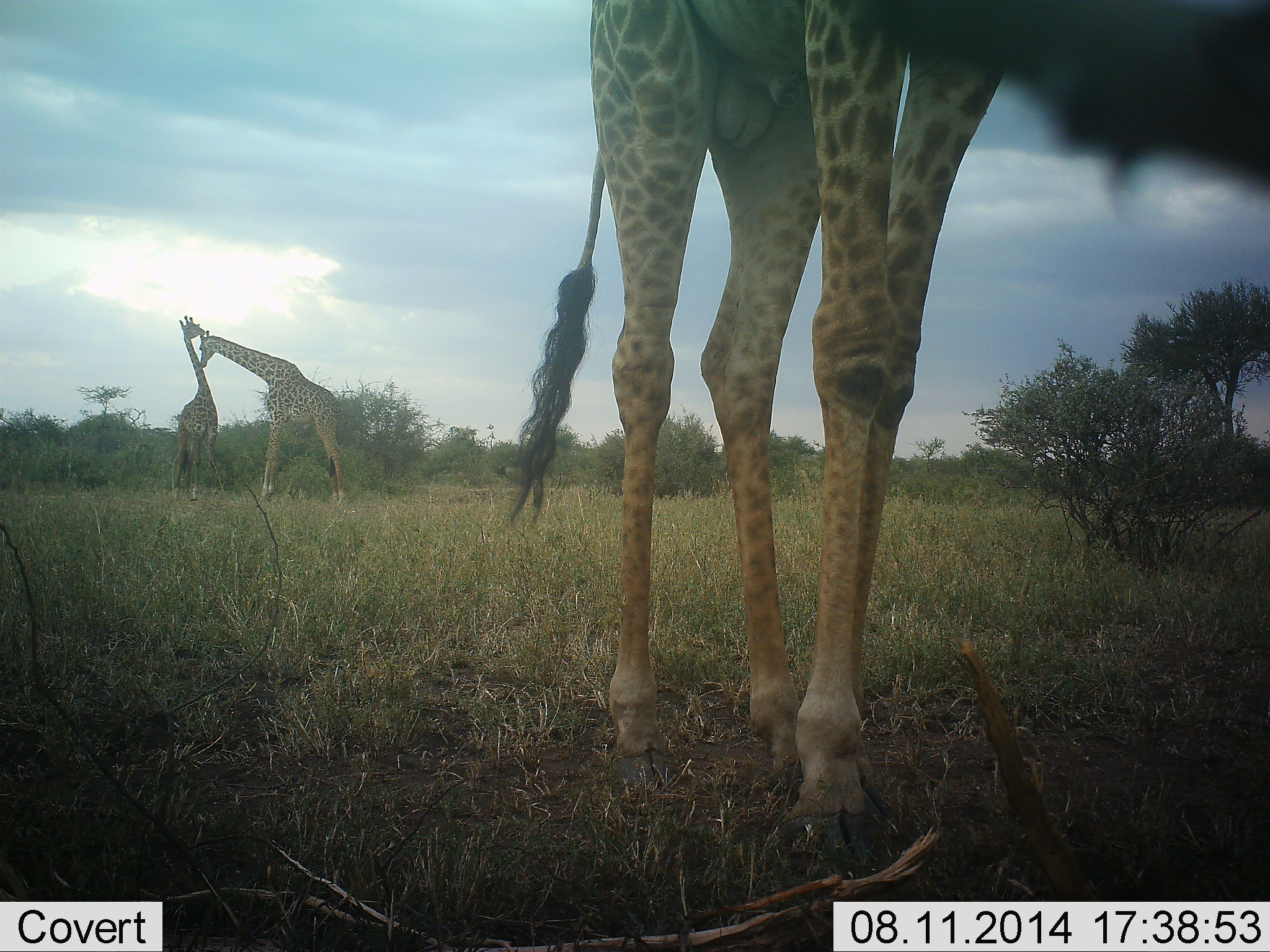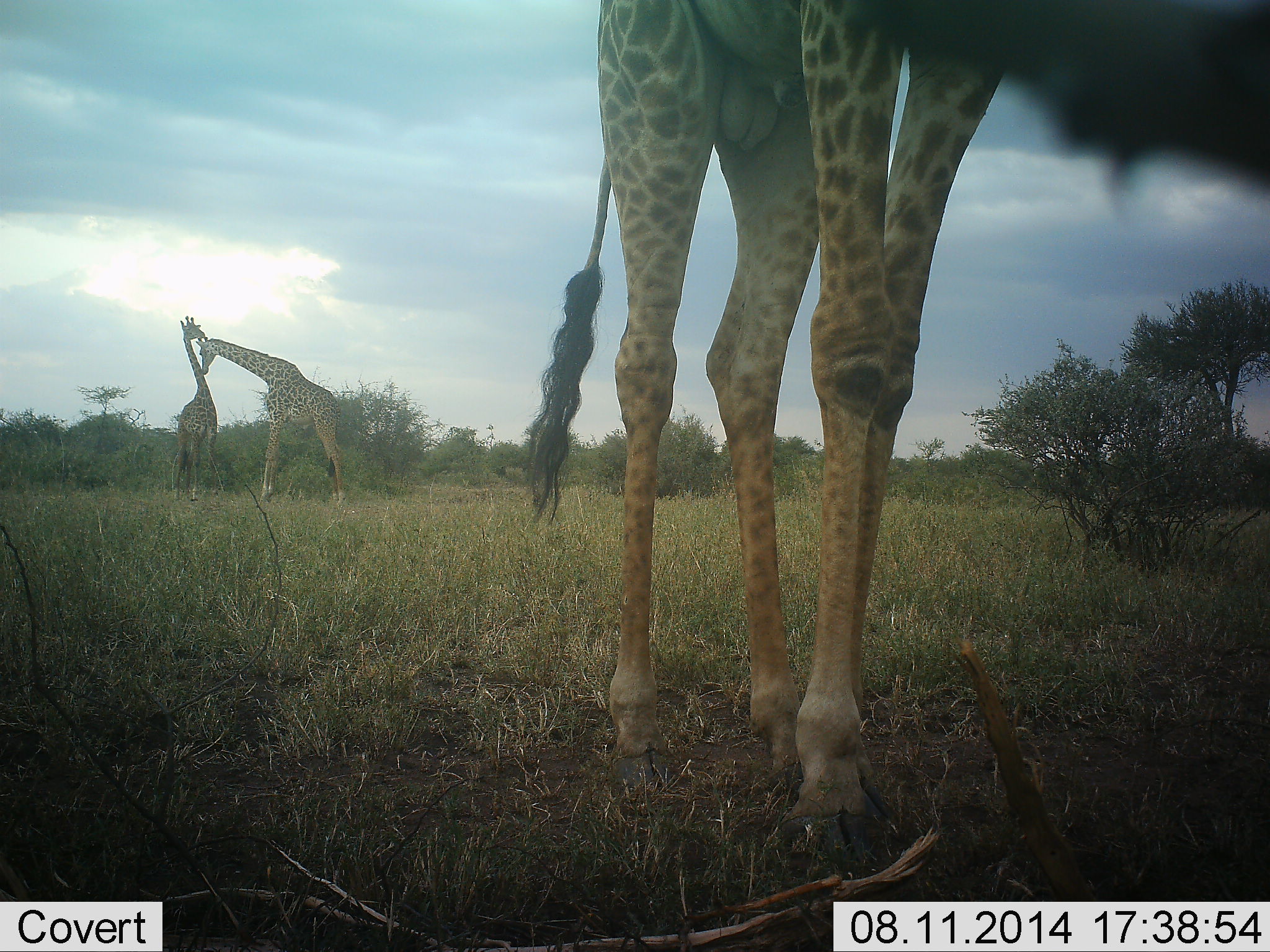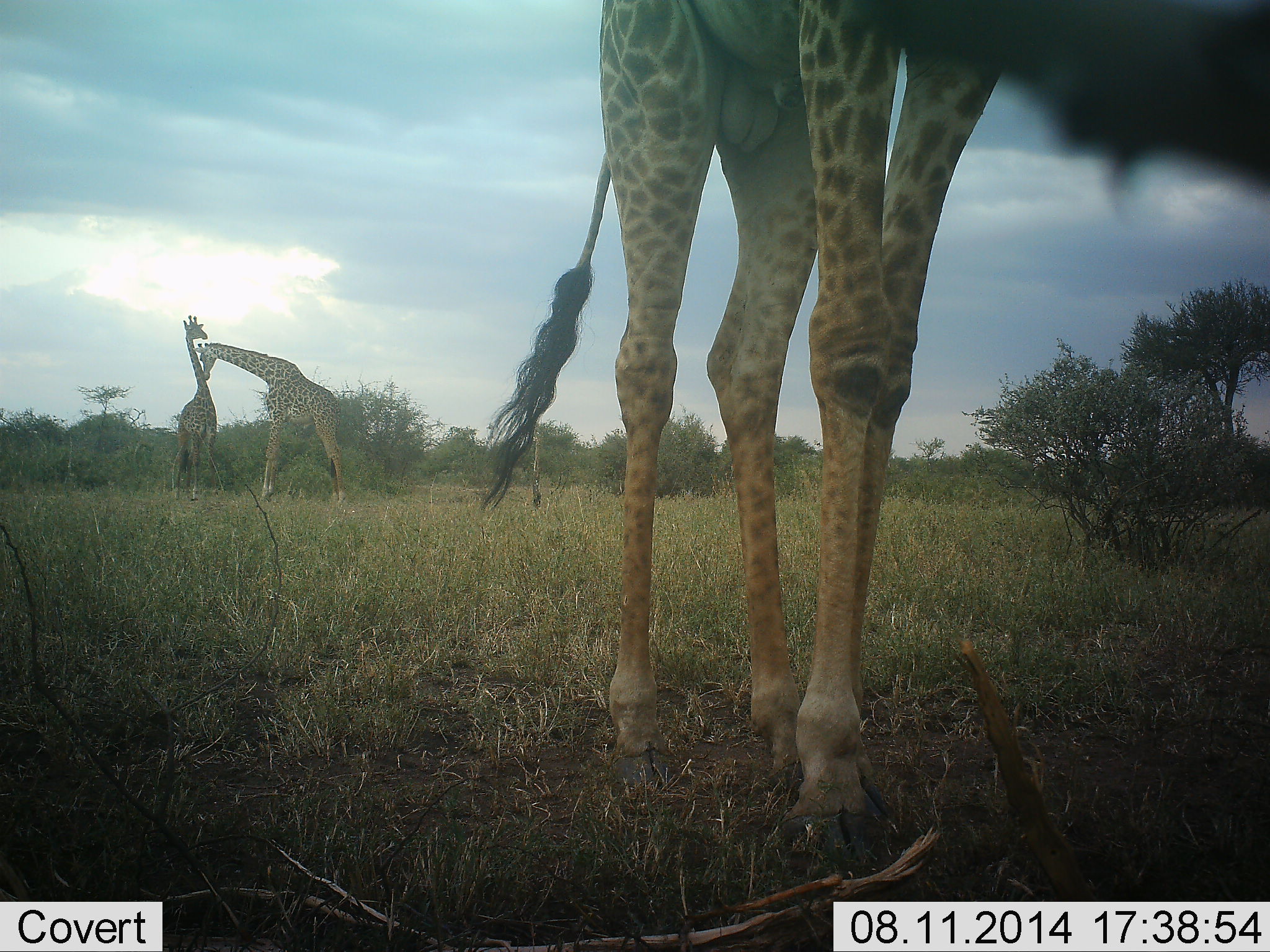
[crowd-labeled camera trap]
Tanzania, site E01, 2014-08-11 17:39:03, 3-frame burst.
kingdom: Animalia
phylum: Chordata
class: Mammalia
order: Artiodactyla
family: Giraffidae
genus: Giraffa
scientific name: Giraffa camelopardalis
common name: giraffe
Giraffe (Giraffa camelopardalis), count 3. Behavior (volunteer vote fractions): standing 80%, resting 10%, moving 0%, interacting 90%. Young present (vote fraction): 10%. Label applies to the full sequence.